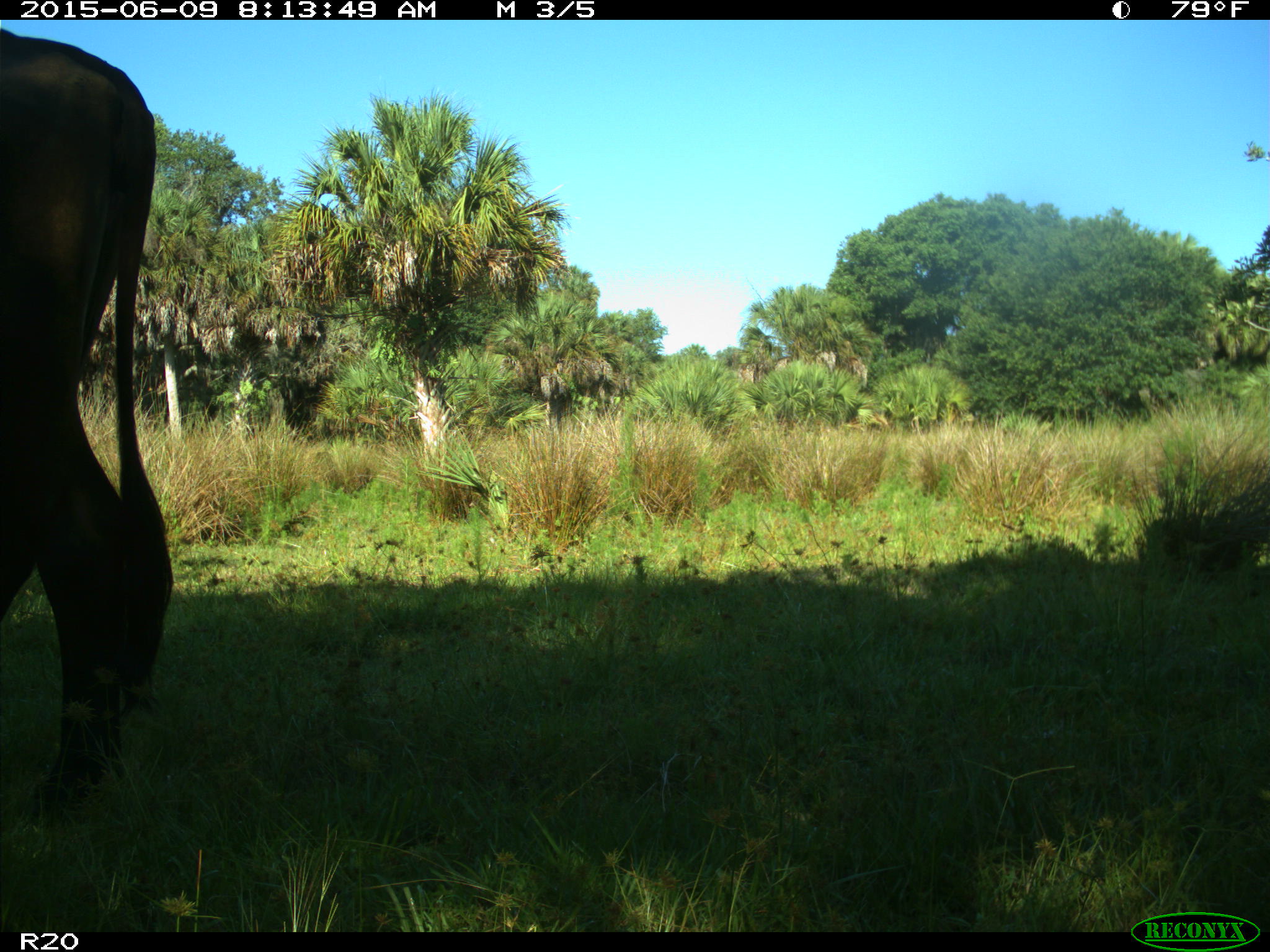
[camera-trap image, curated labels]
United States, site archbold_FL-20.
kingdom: Animalia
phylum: Chordata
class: Mammalia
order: Artiodactyla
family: Bovidae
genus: Bos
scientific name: Bos taurus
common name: domestic cow